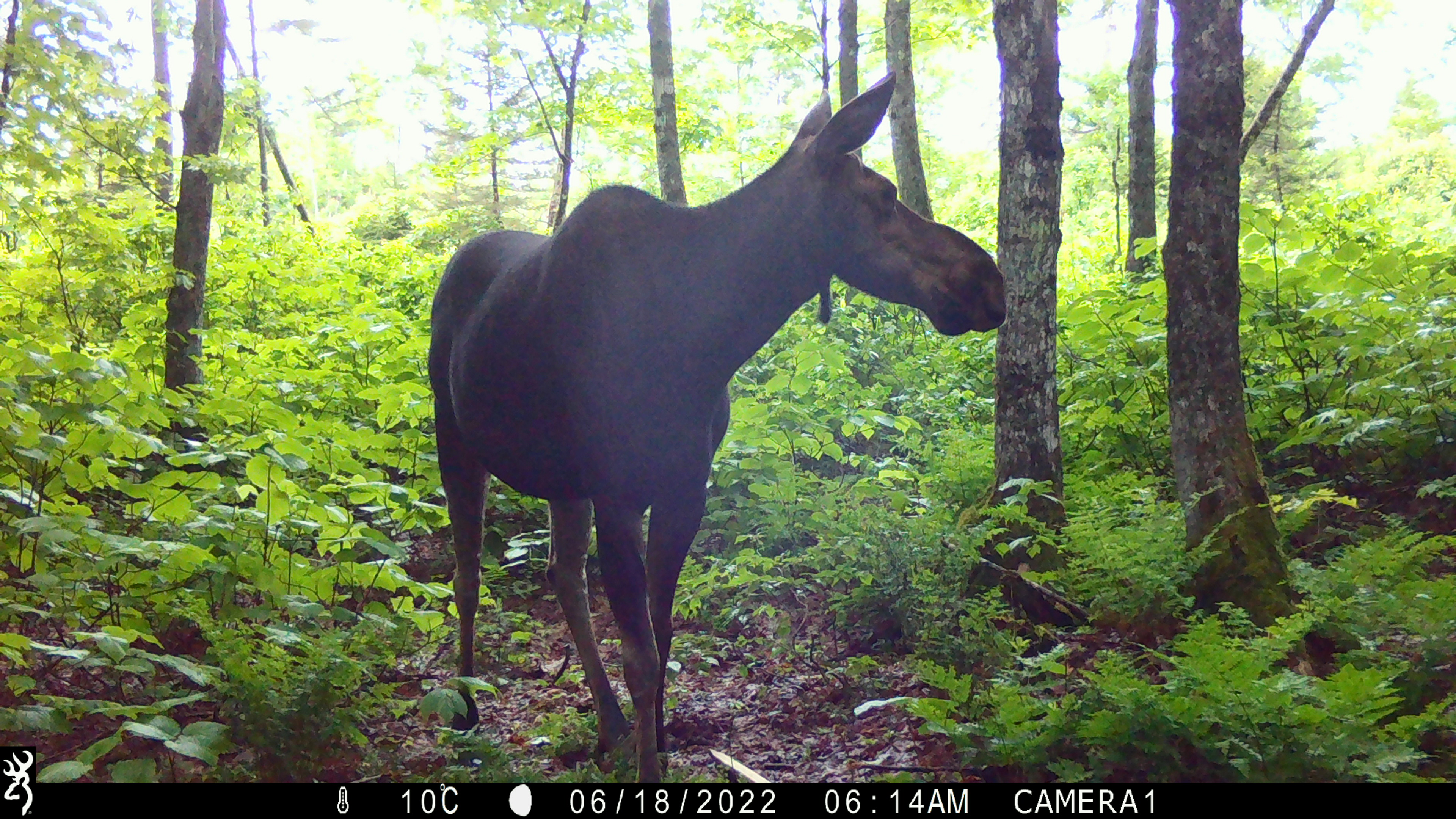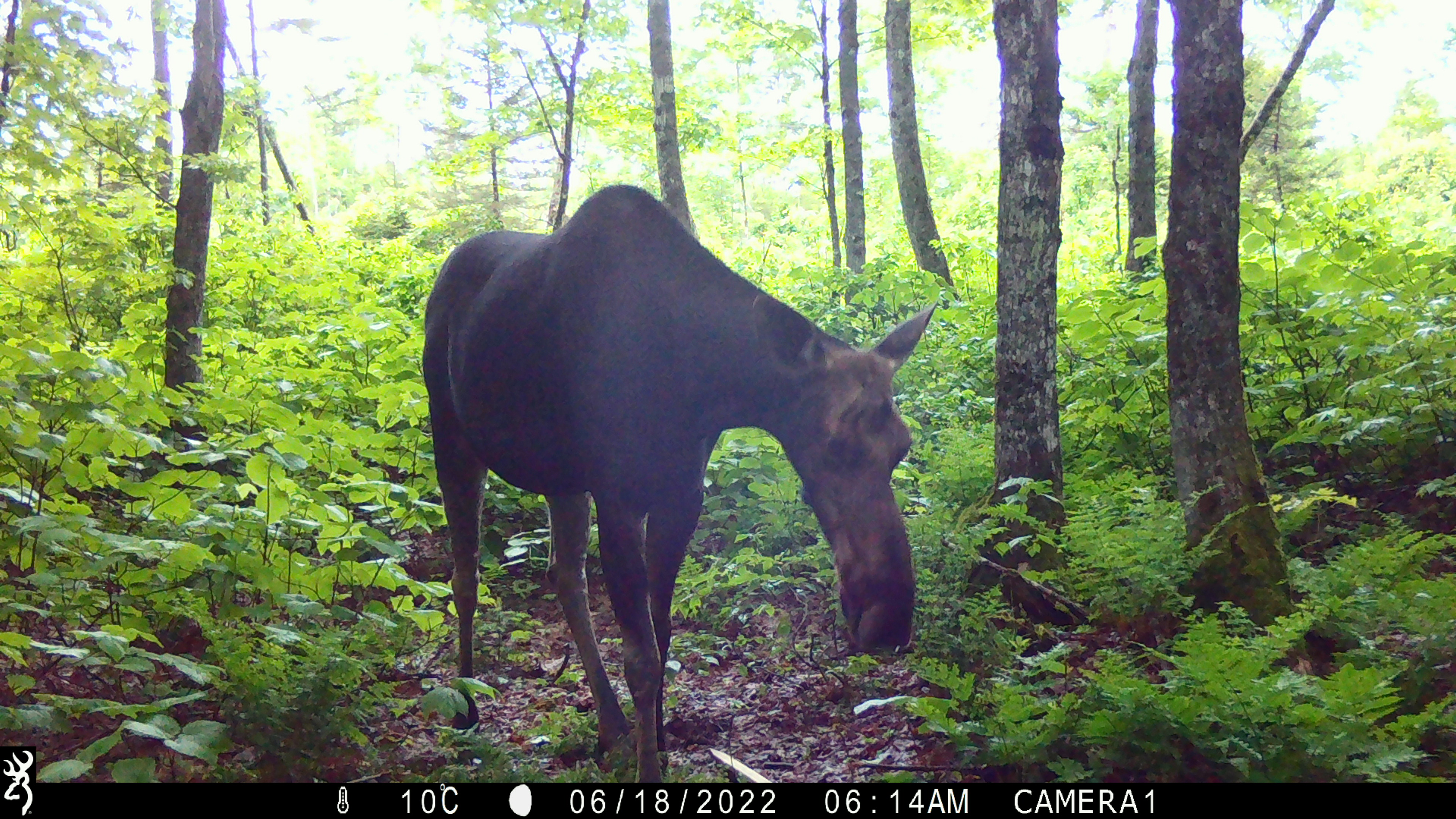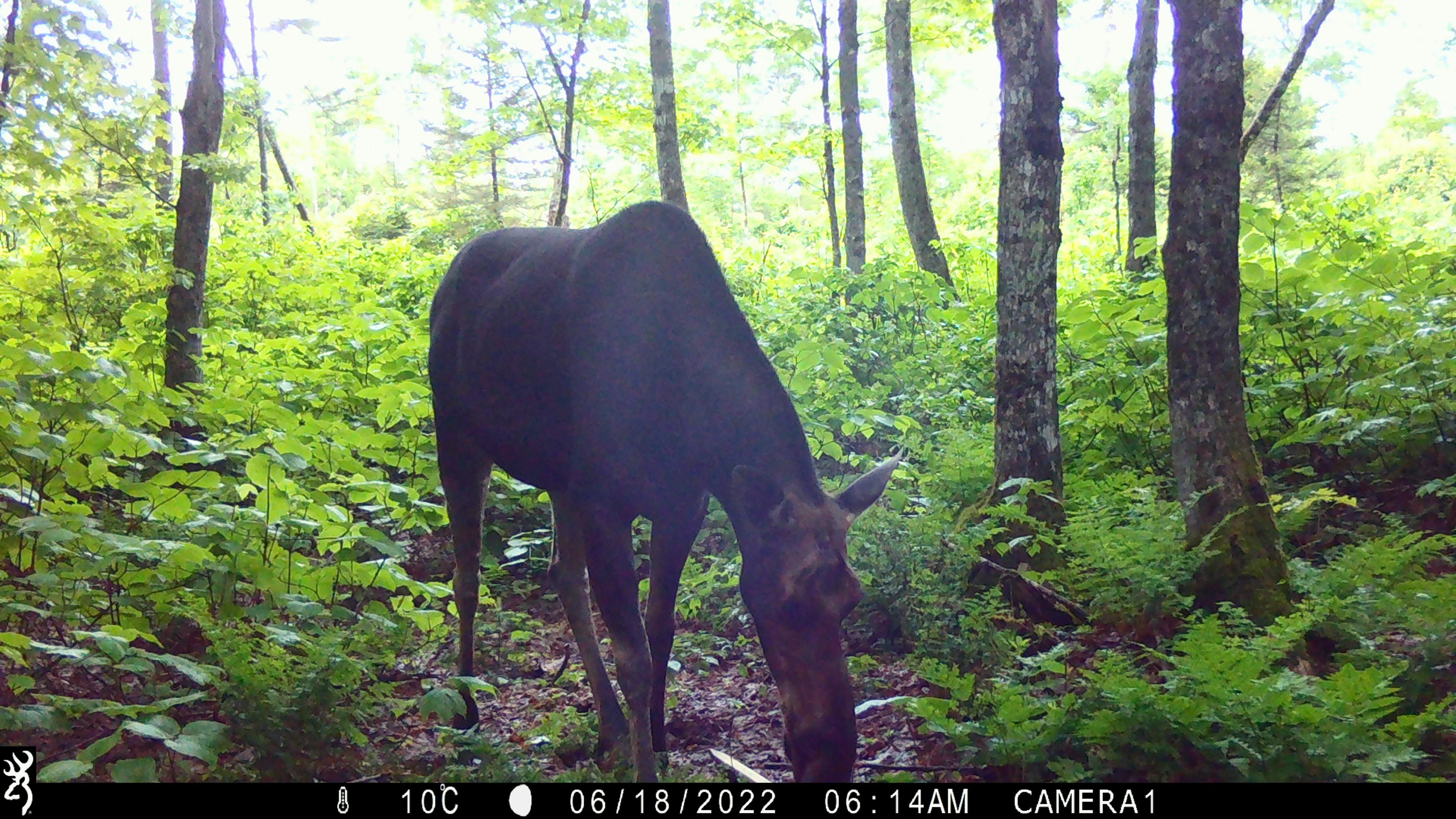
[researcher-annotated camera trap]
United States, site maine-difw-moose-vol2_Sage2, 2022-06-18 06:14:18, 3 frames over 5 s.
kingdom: Animalia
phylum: Chordata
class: Mammalia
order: Artiodactyla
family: Cervidae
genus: Alces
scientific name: Alces alces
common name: moose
Moose (Alces alces).